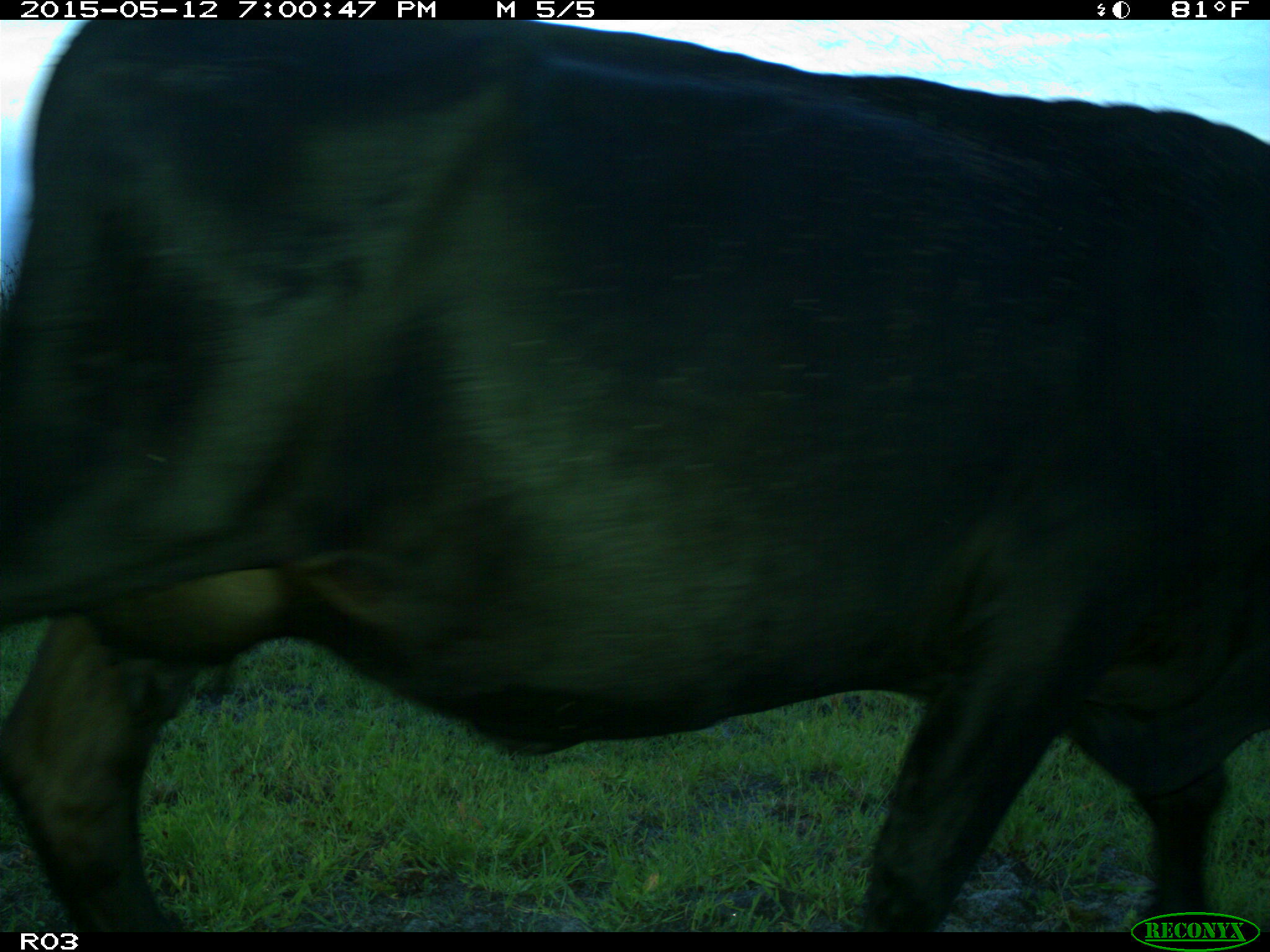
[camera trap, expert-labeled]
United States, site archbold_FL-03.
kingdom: Animalia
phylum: Chordata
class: Mammalia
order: Artiodactyla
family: Bovidae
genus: Bos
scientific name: Bos taurus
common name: domestic cow